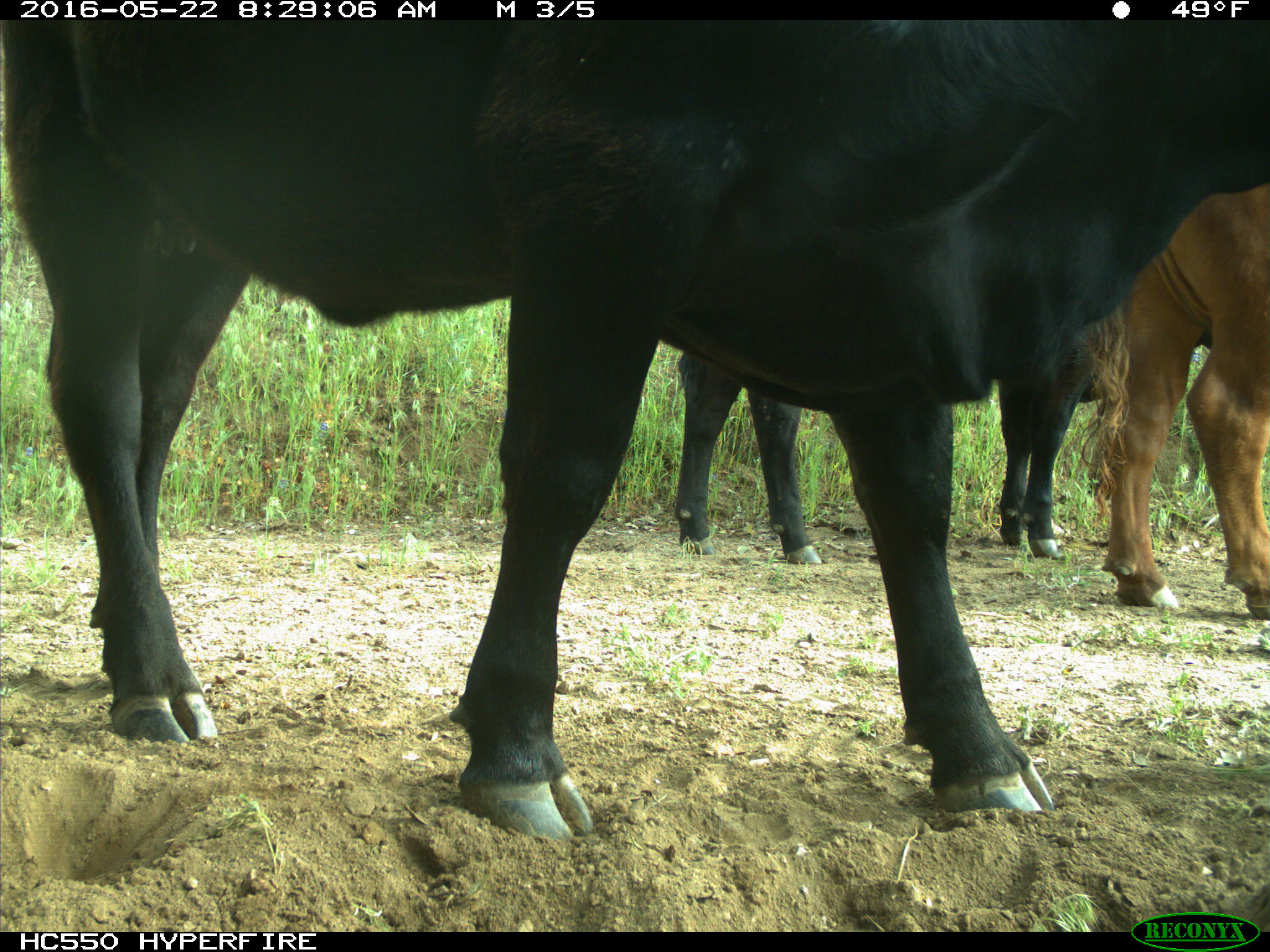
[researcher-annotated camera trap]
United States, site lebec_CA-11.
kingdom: Animalia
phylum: Chordata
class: Mammalia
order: Artiodactyla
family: Bovidae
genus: Bos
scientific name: Bos taurus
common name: domestic cow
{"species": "Bos taurus (domestic cow)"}